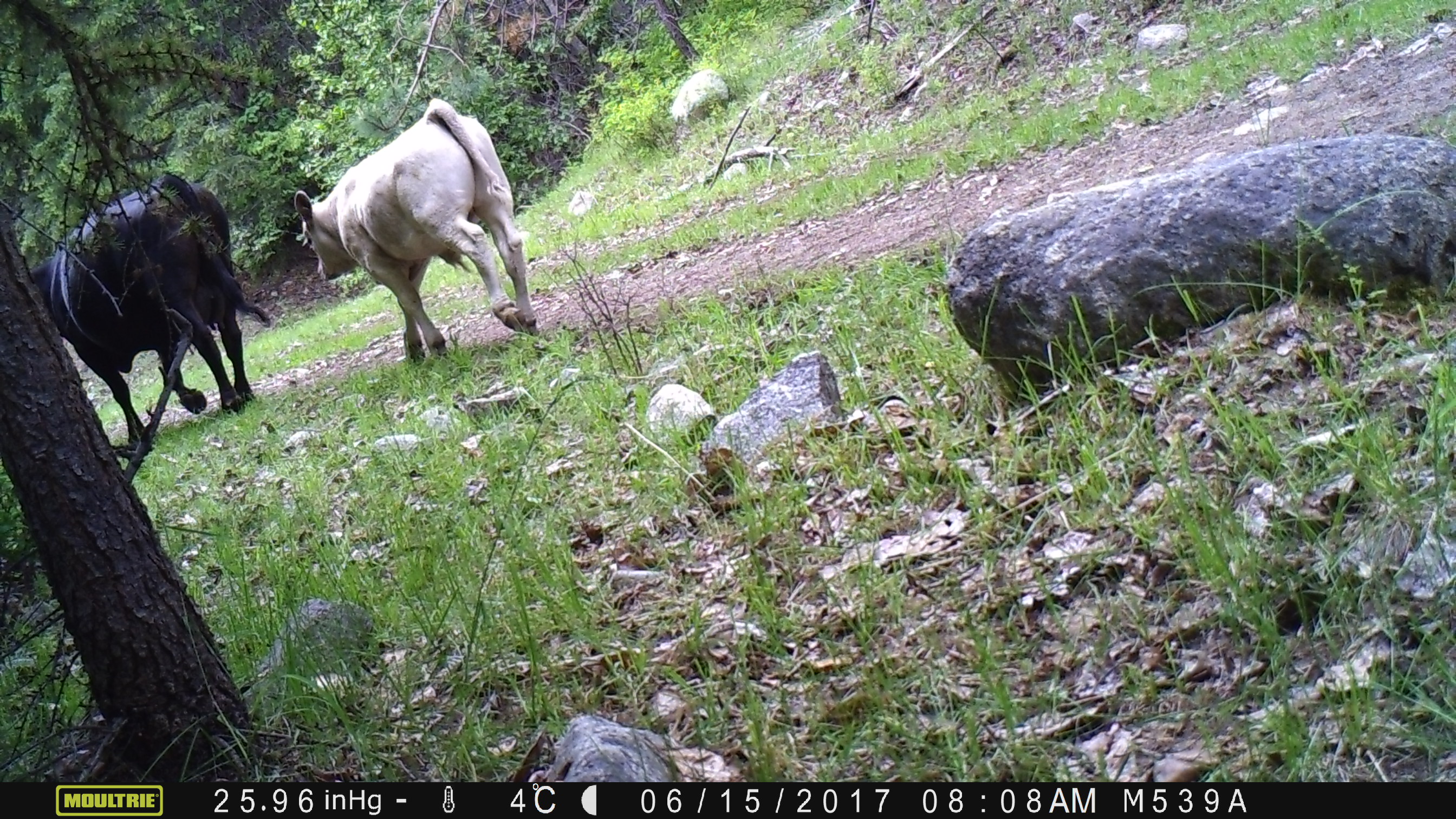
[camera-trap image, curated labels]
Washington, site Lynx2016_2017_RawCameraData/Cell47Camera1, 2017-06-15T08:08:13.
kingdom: Animalia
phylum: Chordata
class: Mammalia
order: Artiodactyla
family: Bovidae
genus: Bos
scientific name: Bos taurus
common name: domestic cattle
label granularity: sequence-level